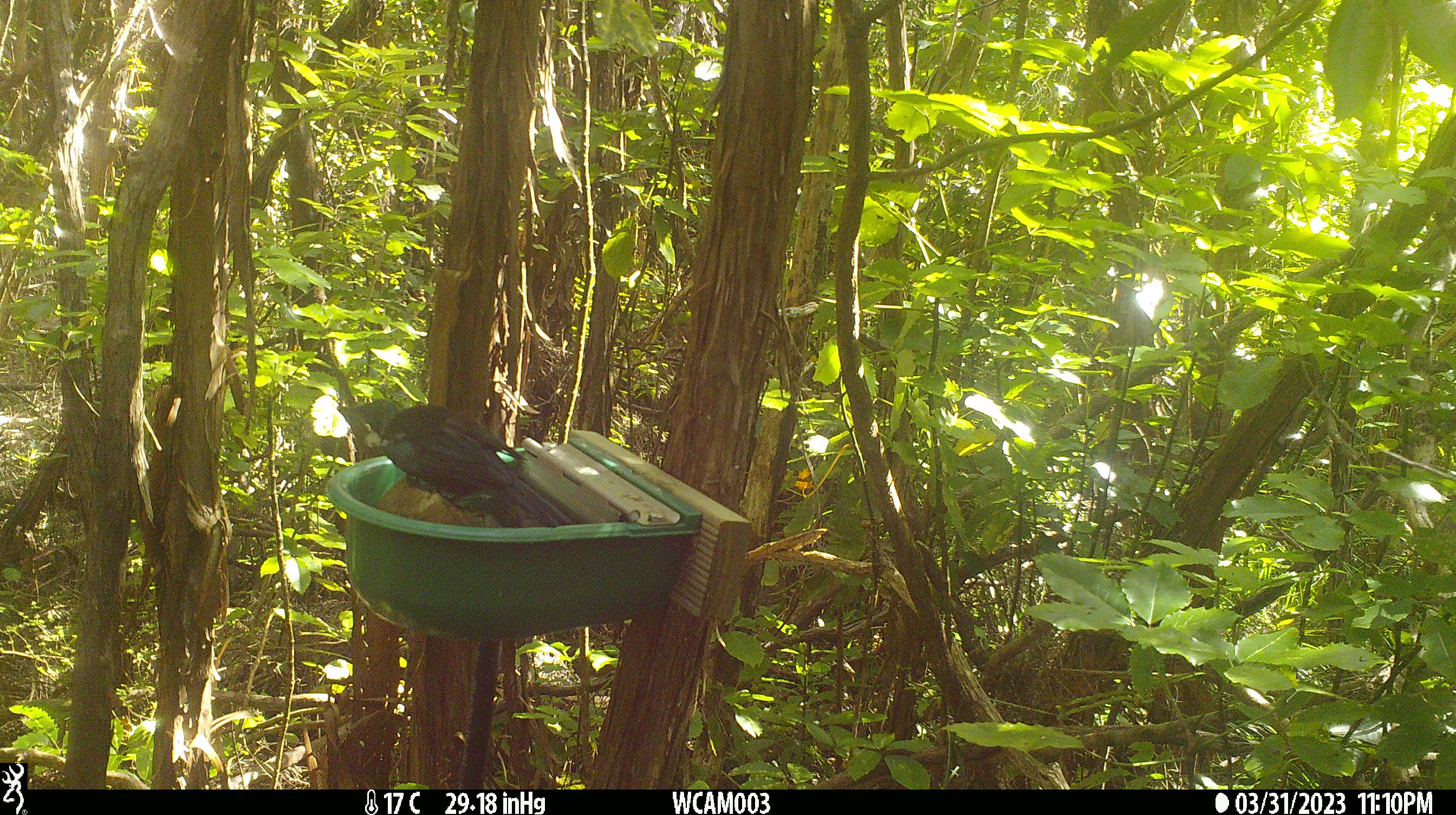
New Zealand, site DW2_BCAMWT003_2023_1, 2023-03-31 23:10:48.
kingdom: Animalia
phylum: Chordata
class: Aves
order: Passeriformes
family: Meliphagidae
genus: Prosthemadera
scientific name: Prosthemadera novaeseelandiae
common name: tui